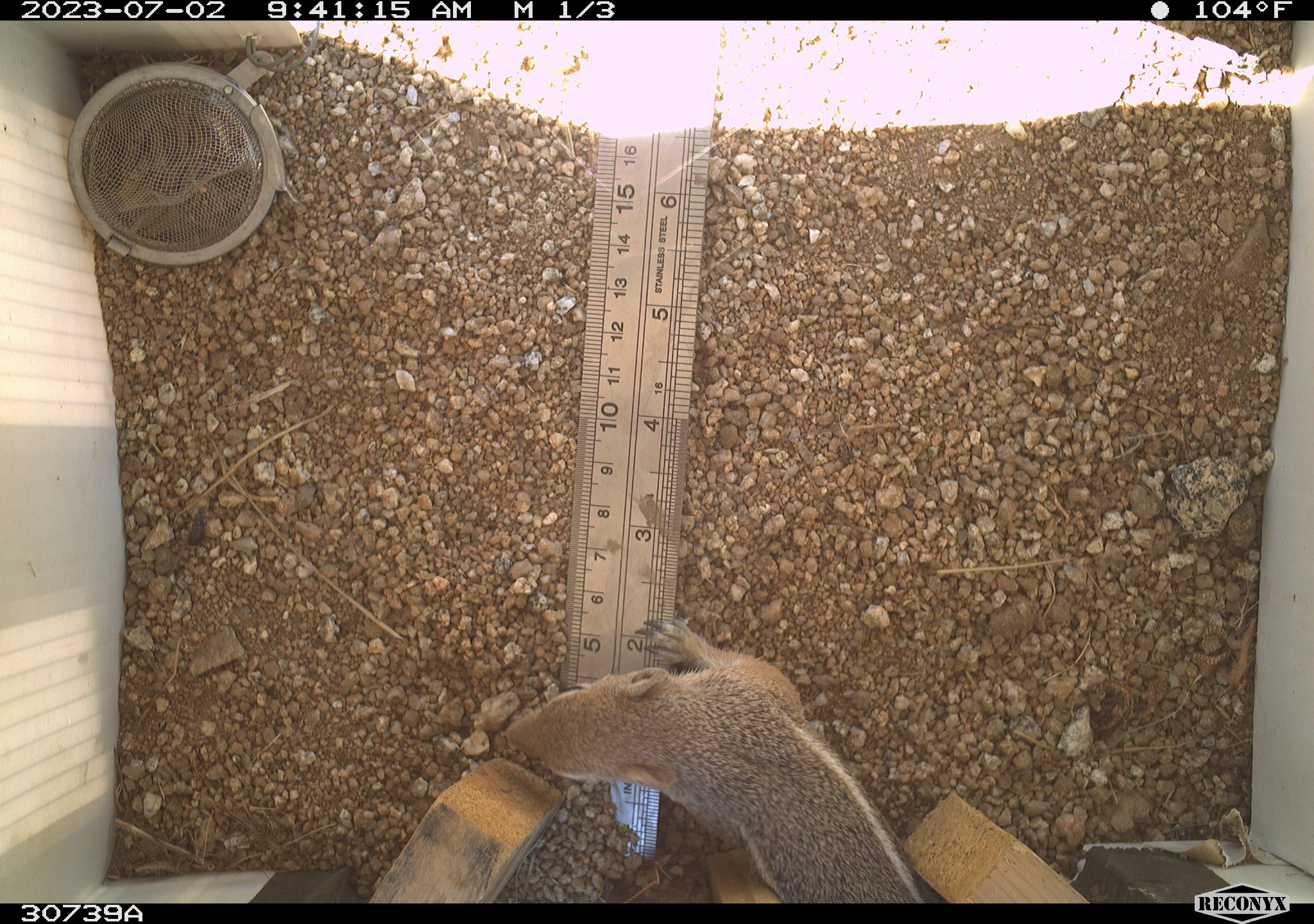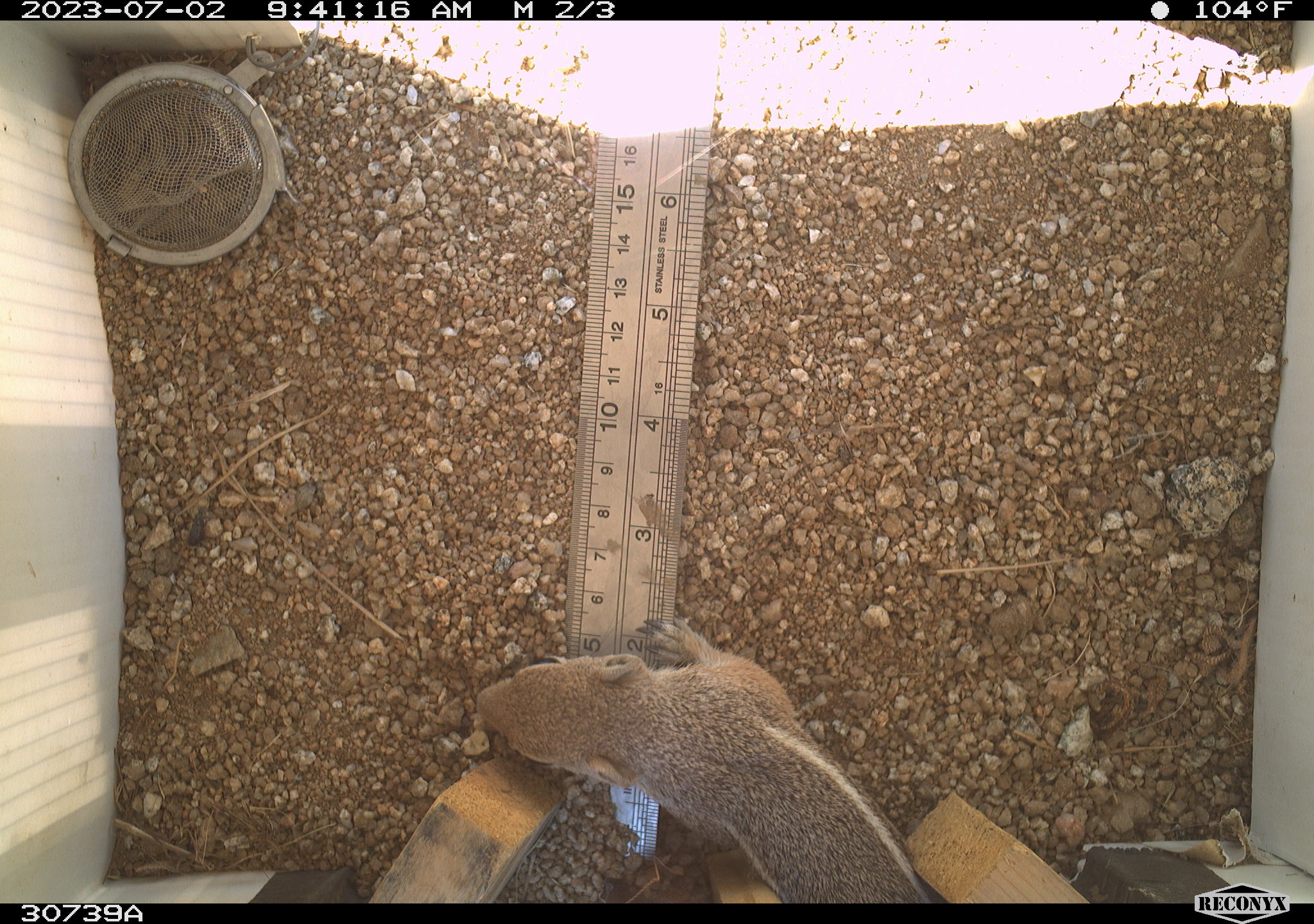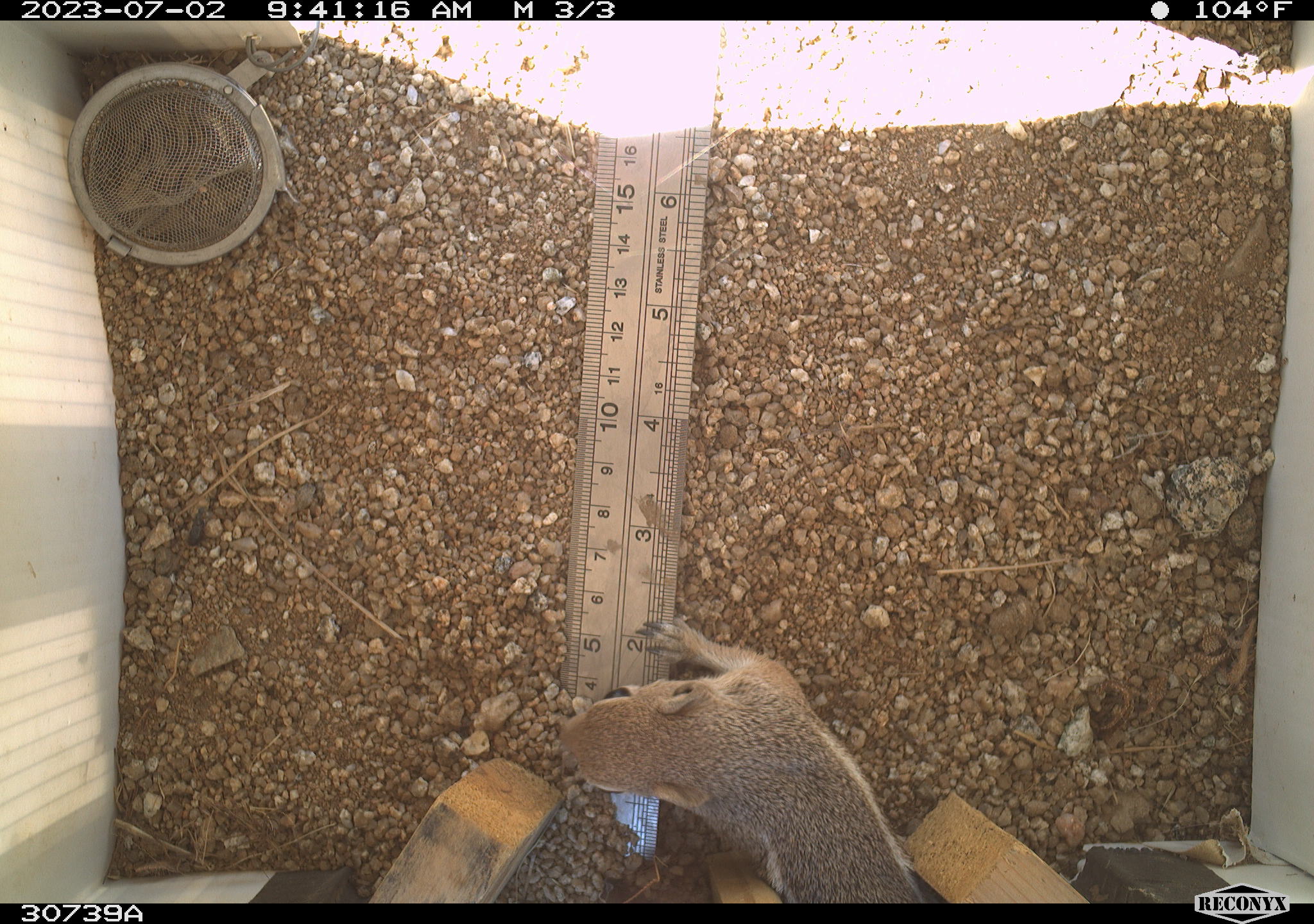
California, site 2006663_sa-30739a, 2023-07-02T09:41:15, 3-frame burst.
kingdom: Animalia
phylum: Chordata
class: Mammalia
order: Rodentia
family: Sciuridae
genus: Ammospermophilus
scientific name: Ammospermophilus leucurus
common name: white-tailed antelope squirrel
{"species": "white-tailed antelope squirrel (Ammospermophilus leucurus)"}